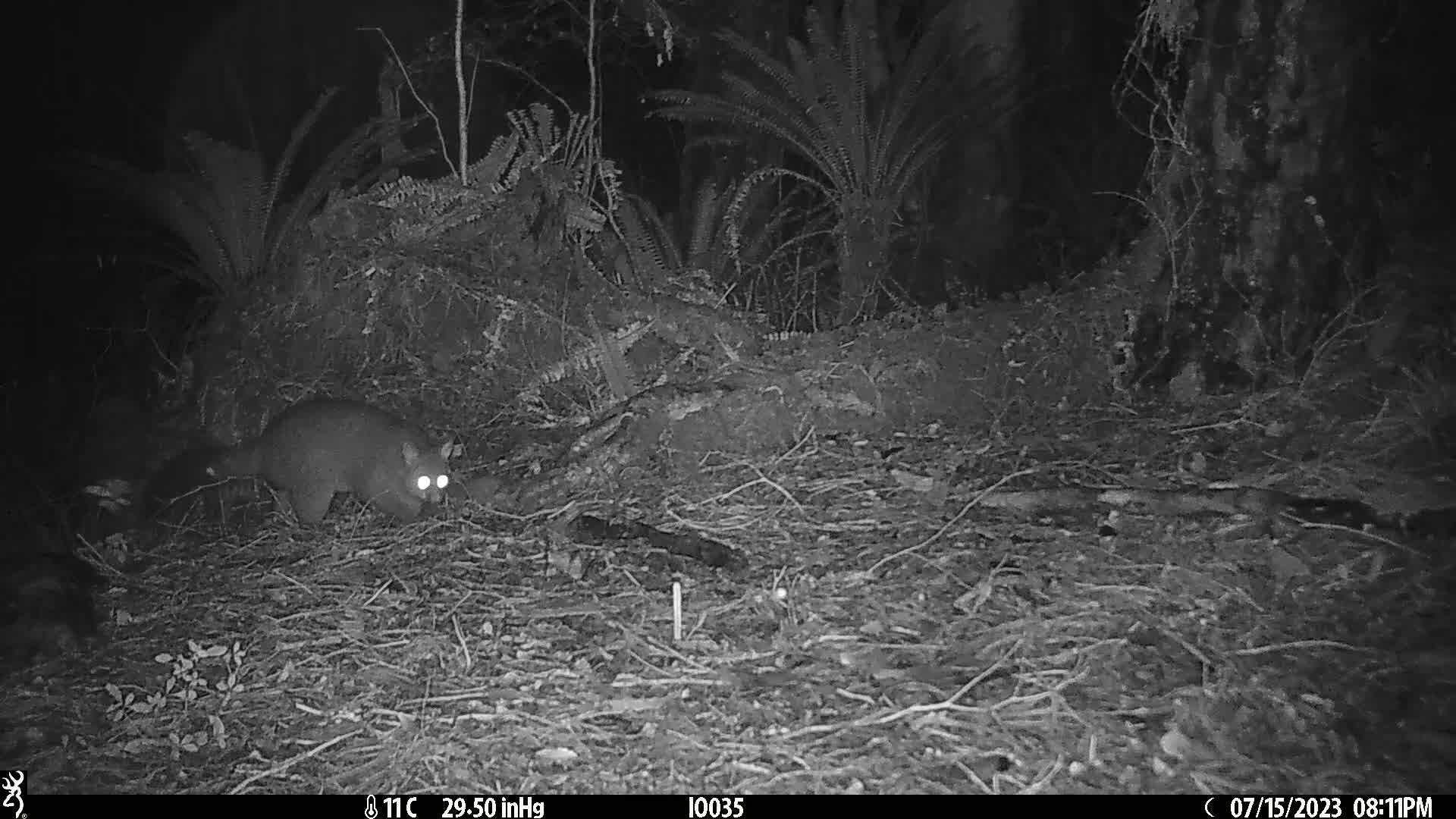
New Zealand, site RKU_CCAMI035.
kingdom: Animalia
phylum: Chordata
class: Mammalia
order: Diprotodontia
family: Phalangeridae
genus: Trichosurus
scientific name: Trichosurus vulpecula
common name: common brushtail possum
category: possum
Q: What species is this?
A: Possum (common brushtail possum) (Trichosurus vulpecula).